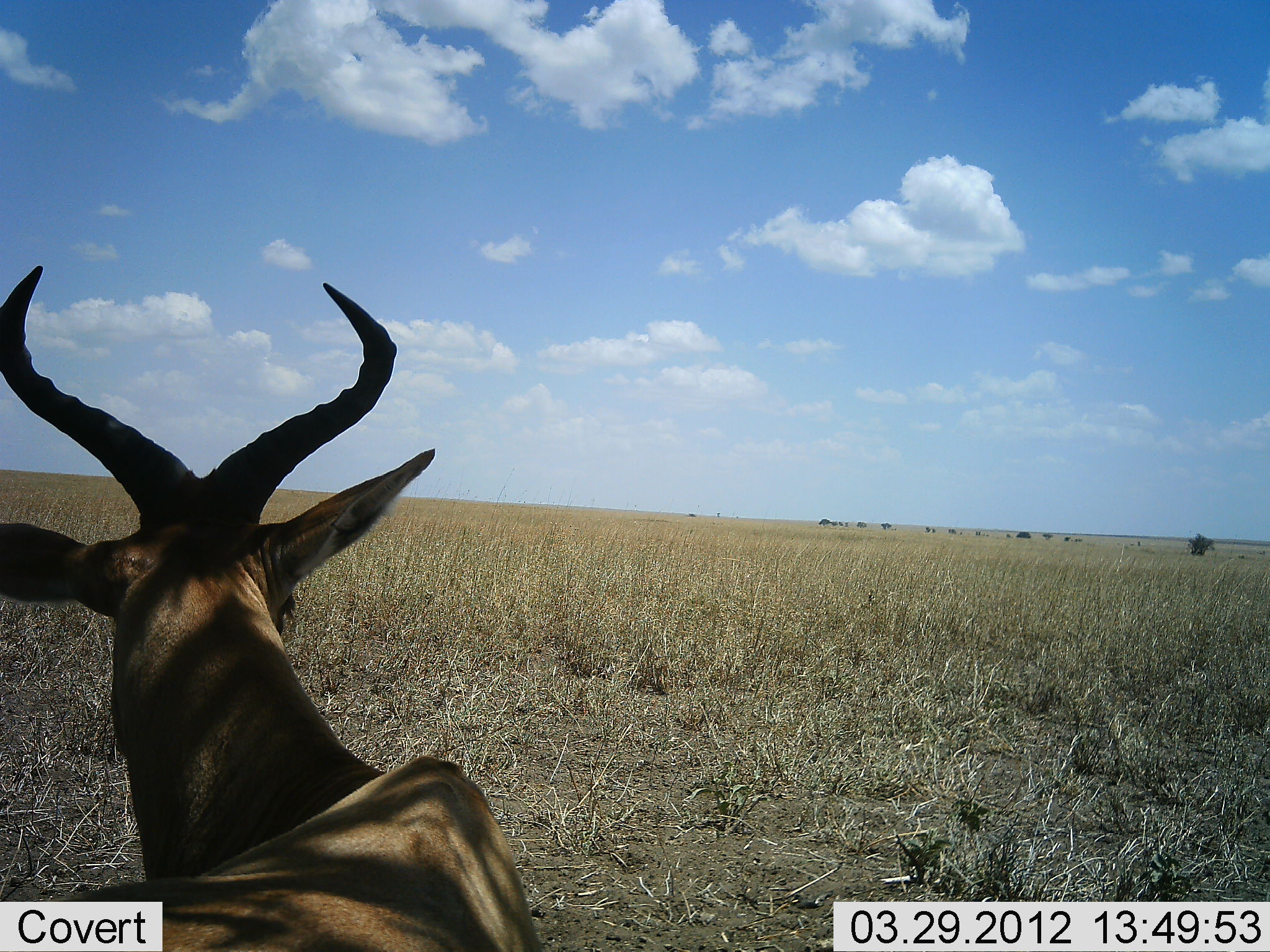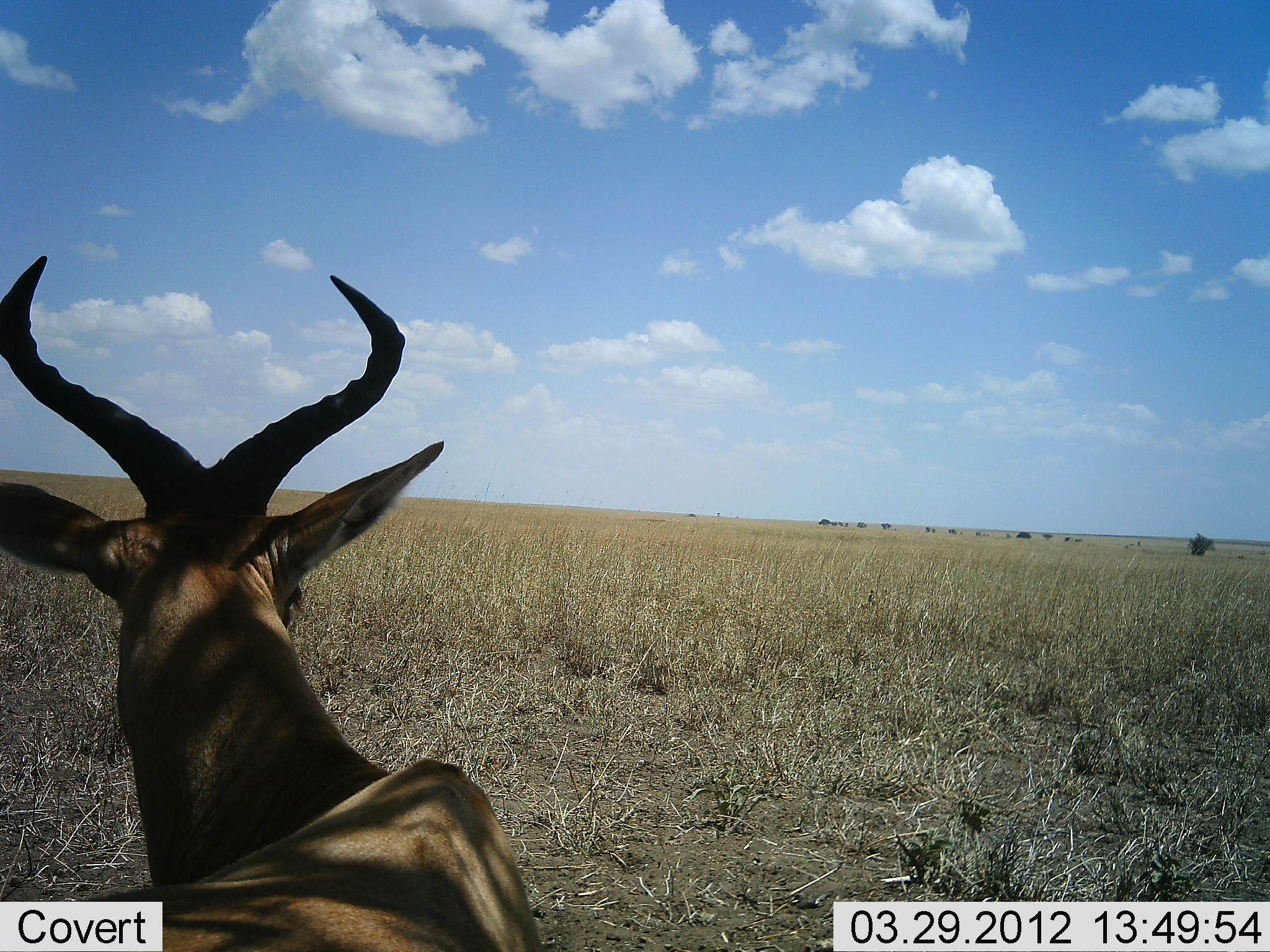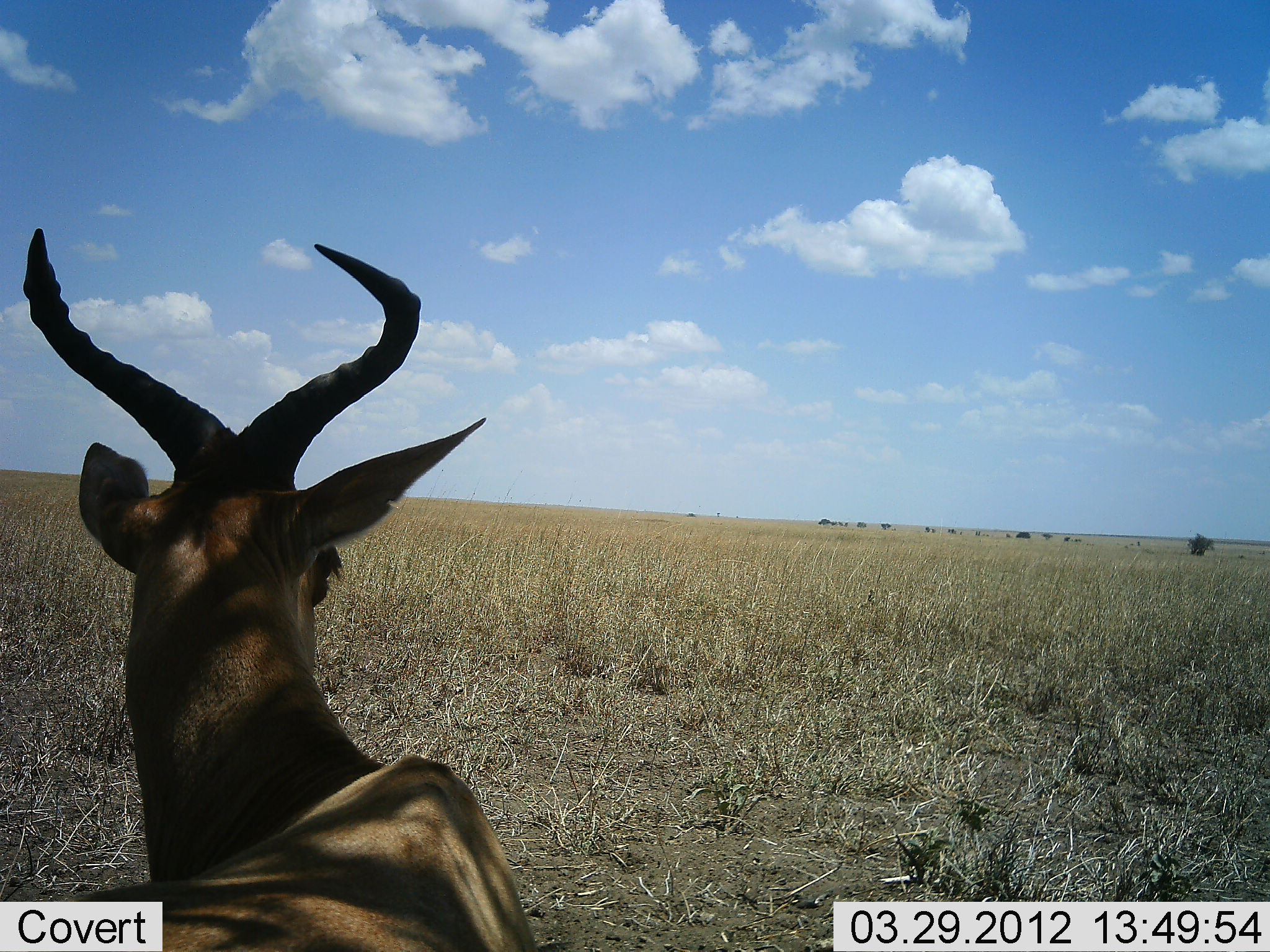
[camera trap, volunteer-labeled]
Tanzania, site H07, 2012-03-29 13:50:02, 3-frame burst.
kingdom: Animalia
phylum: Chordata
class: Mammalia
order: Artiodactyla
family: Bovidae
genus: Alcelaphus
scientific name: Alcelaphus buselaphus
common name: hartebeest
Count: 1.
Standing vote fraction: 27%.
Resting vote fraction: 73%.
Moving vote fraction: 0%.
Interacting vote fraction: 0%.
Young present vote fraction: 0%.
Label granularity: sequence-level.